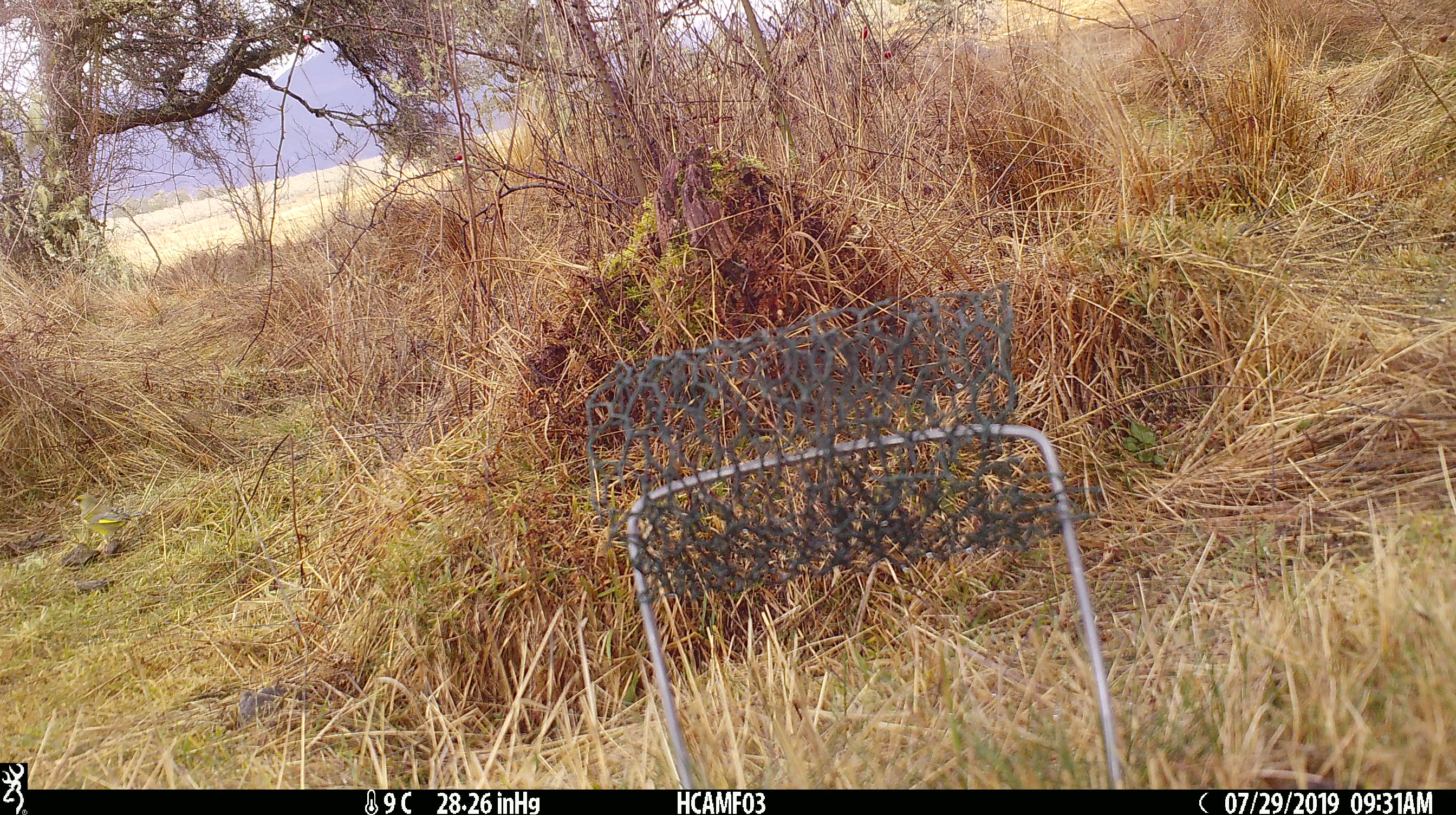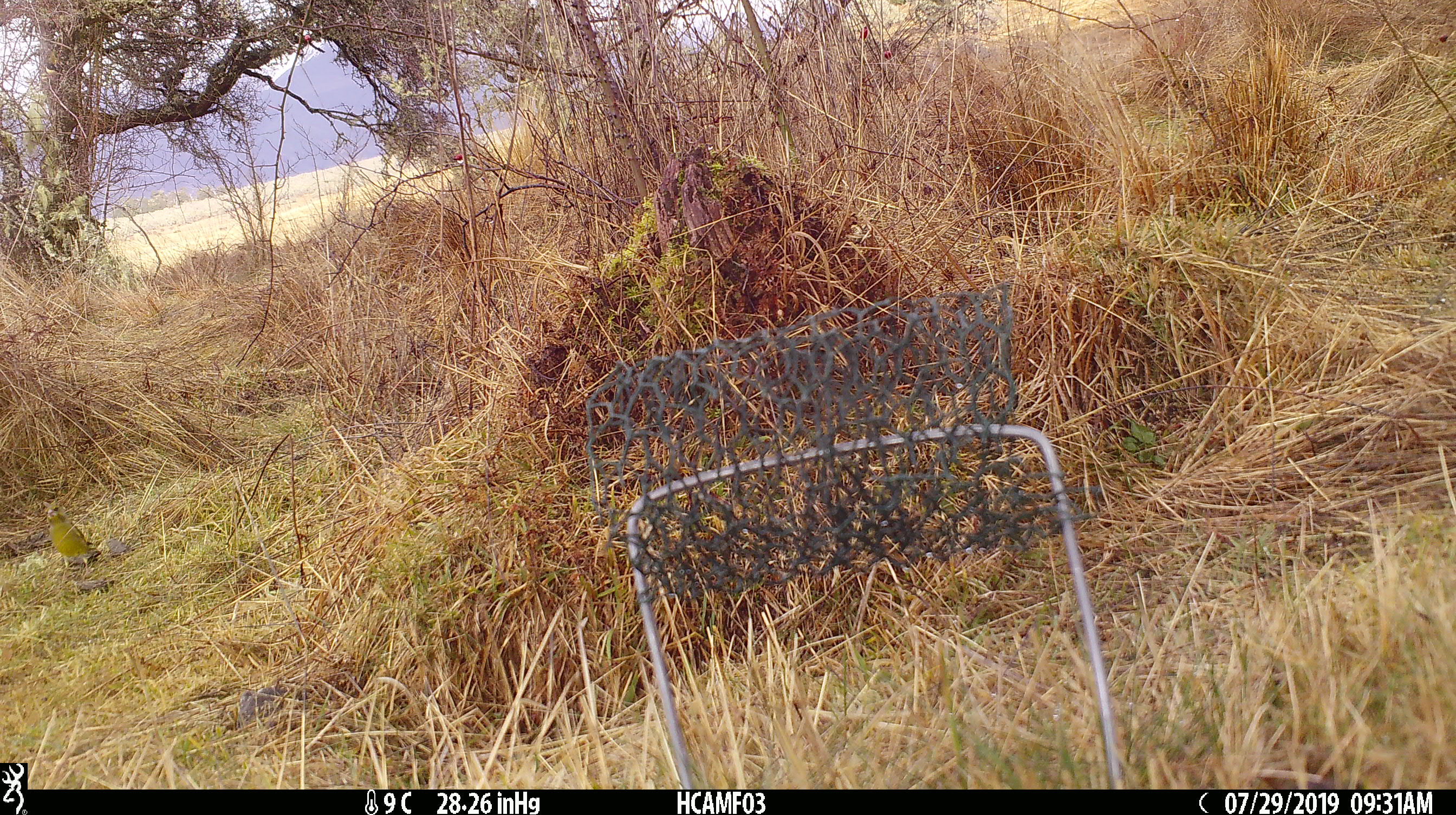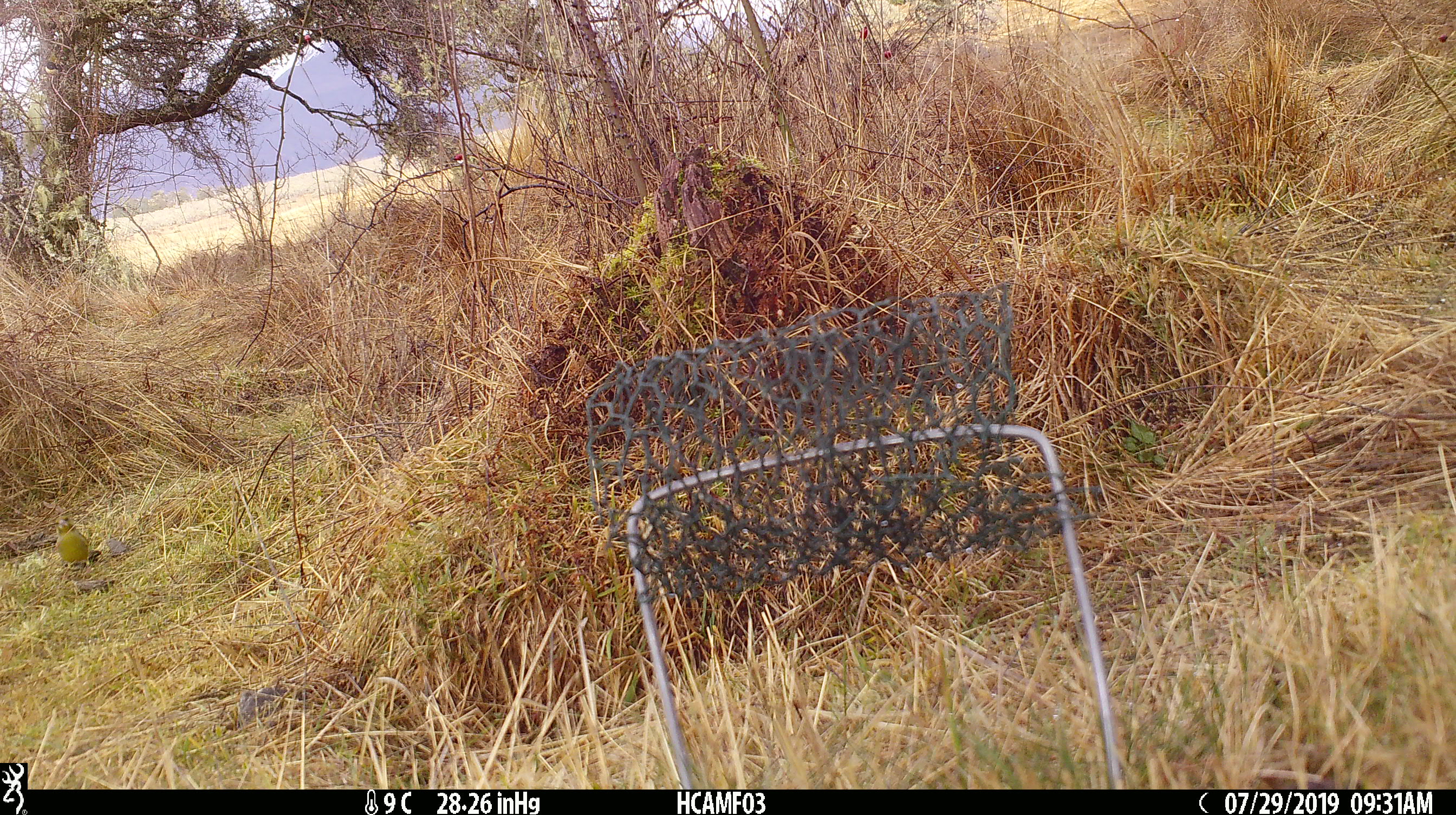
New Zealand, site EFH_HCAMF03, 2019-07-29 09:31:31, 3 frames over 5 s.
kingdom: Animalia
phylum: Chordata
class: Aves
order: Passeriformes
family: Fringillidae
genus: Chloris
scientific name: Chloris chloris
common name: greenfinch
Greenfinch (Chloris chloris).